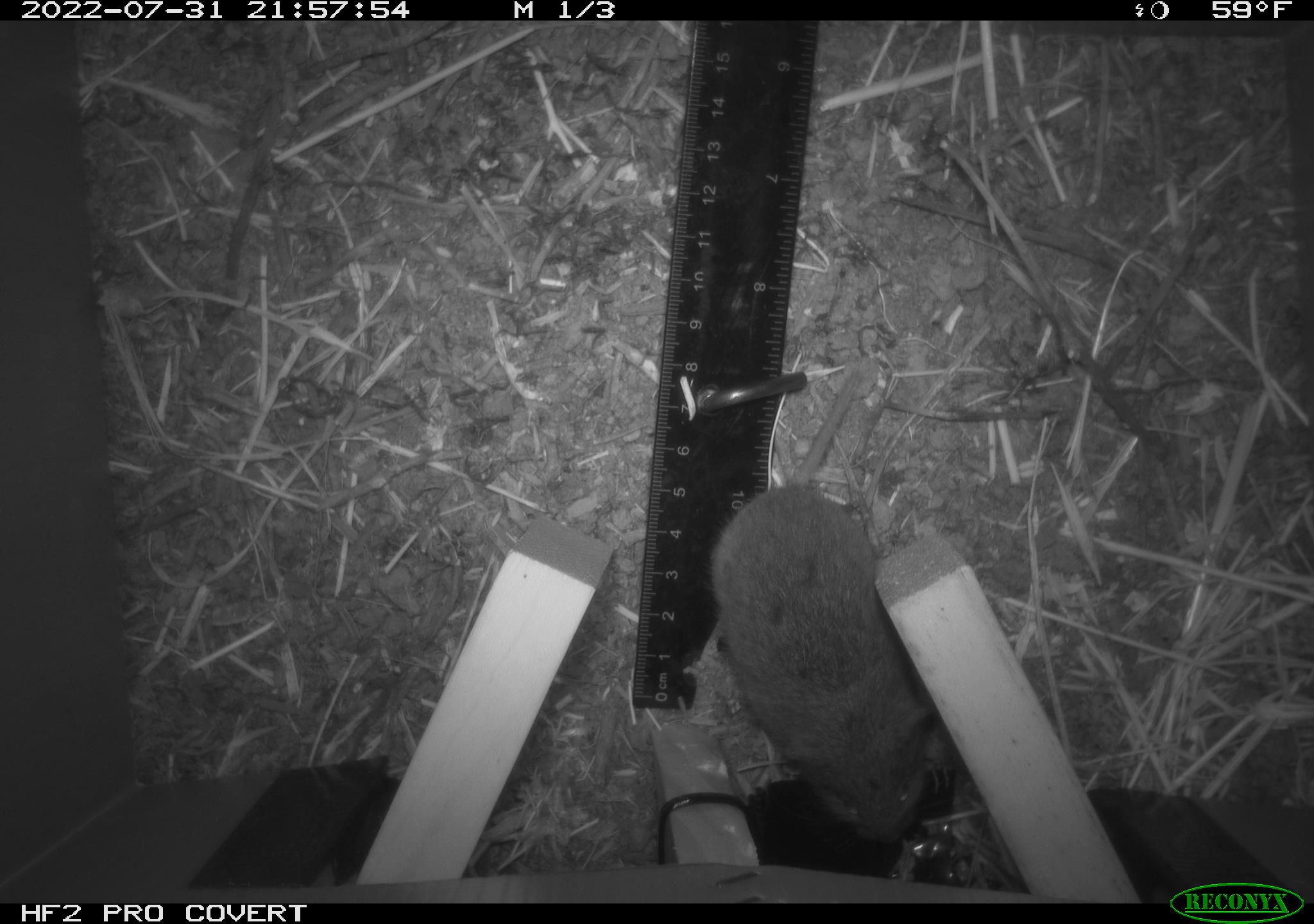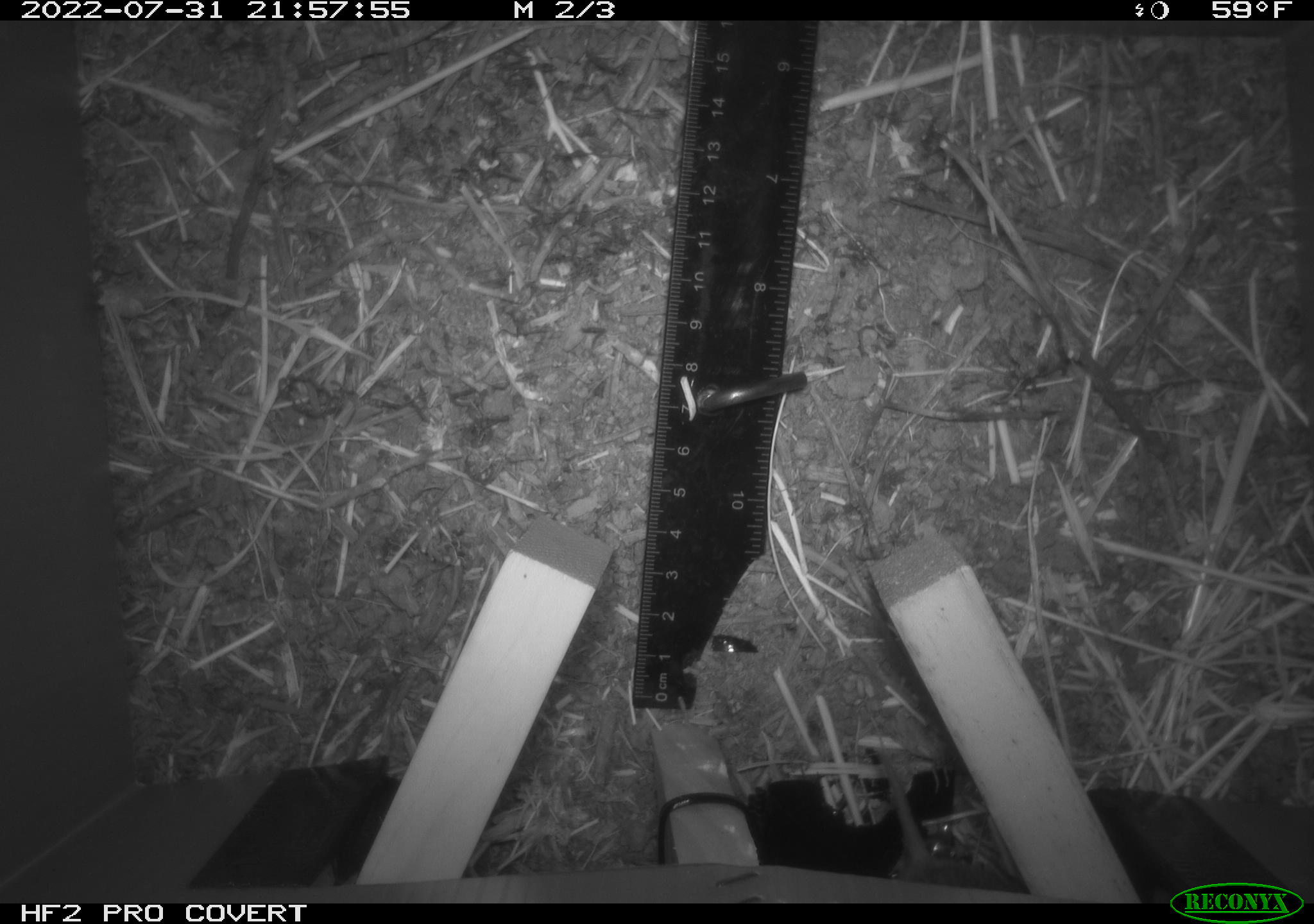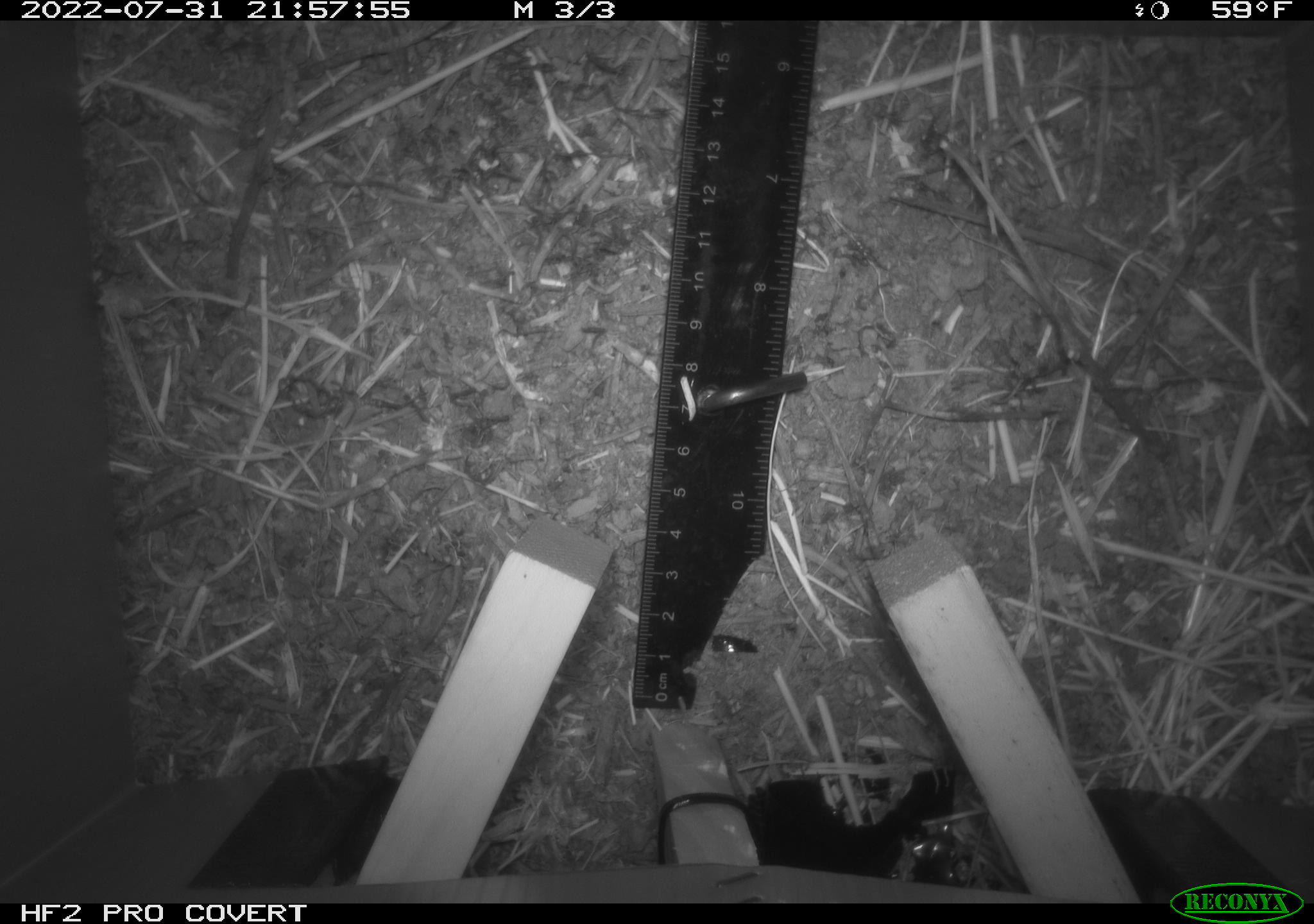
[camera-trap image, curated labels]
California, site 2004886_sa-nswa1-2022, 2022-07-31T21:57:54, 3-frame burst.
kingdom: Animalia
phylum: Chordata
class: Mammalia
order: Rodentia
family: Cricetidae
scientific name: Cricetidae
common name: hamsters, voles, lemmings, and allies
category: cricetidae family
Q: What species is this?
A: Cricetidae family (hamsters, voles, lemmings, and allies) (Cricetidae).